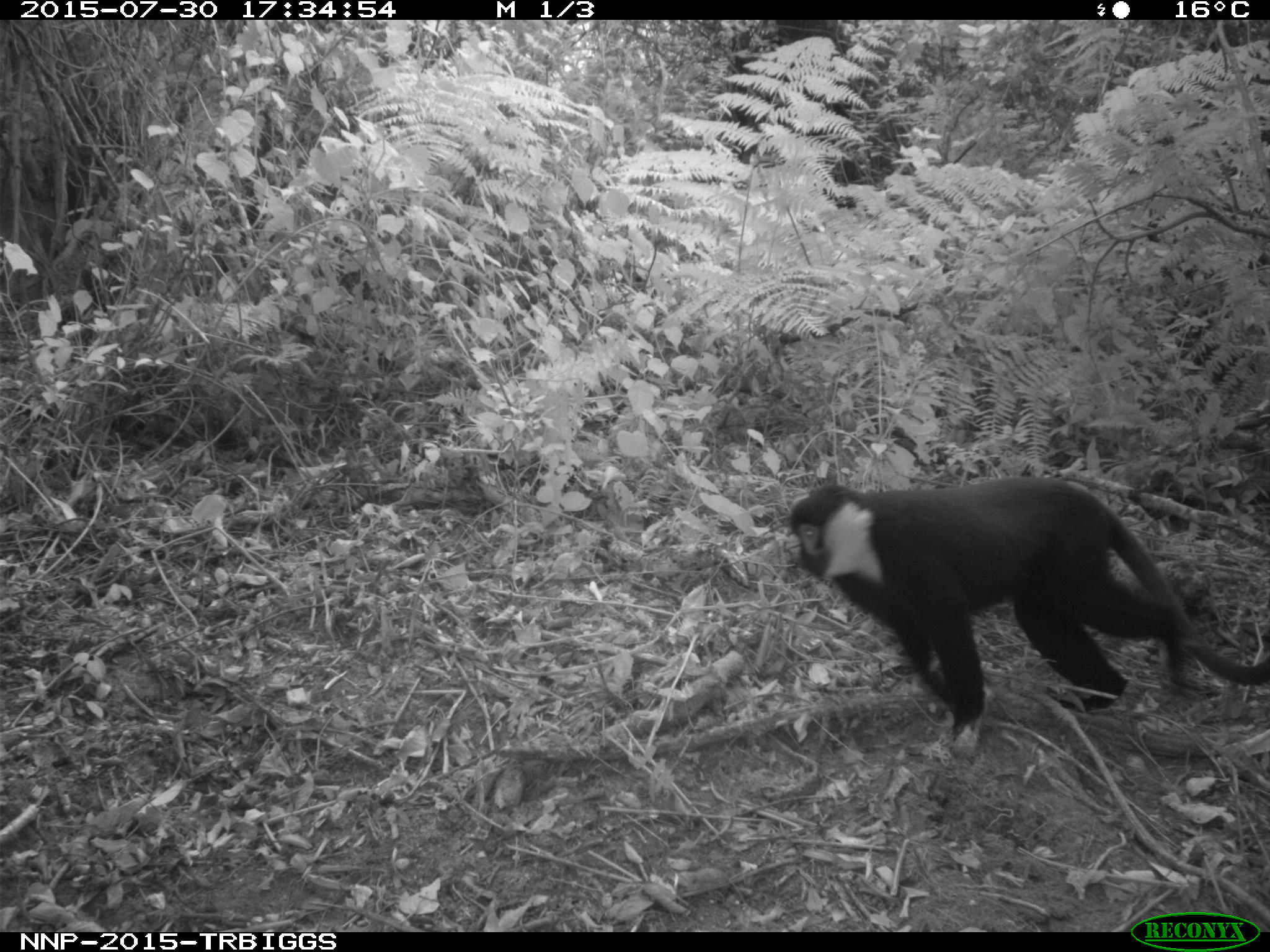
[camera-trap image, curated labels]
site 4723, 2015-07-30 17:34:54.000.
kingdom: Animalia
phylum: Chordata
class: Mammalia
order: Primates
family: Cercopithecidae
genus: Allochrocebus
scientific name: Allochrocebus lhoesti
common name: l'hoest's monkey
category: cercopithecus lhoesti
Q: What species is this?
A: Cercopithecus lhoesti (l'hoest's monkey) (Allochrocebus lhoesti).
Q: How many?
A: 1.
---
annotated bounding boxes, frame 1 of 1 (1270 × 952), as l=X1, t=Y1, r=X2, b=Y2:
cercopithecus lhoesti: l=787, t=472, r=1267, b=753